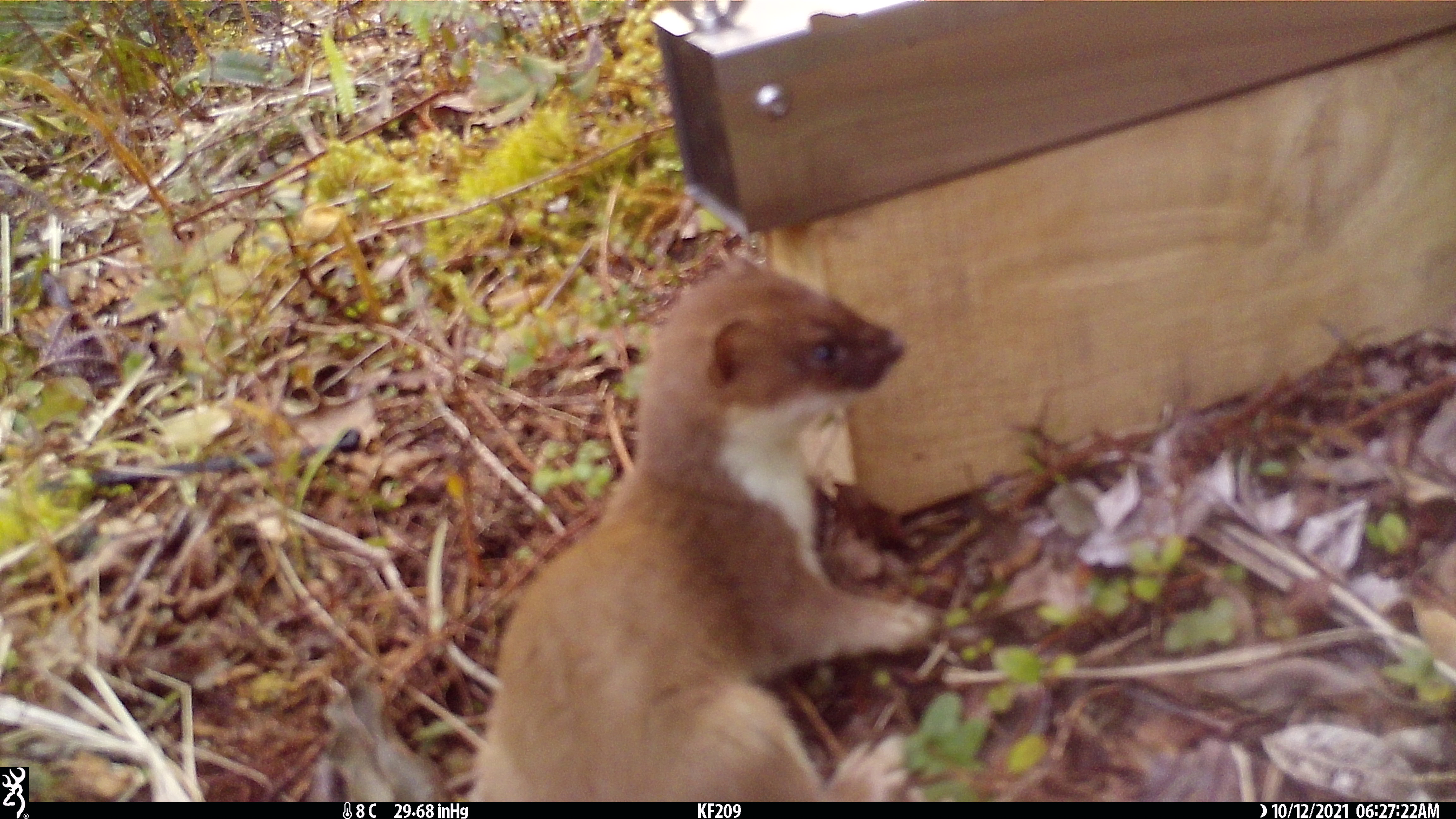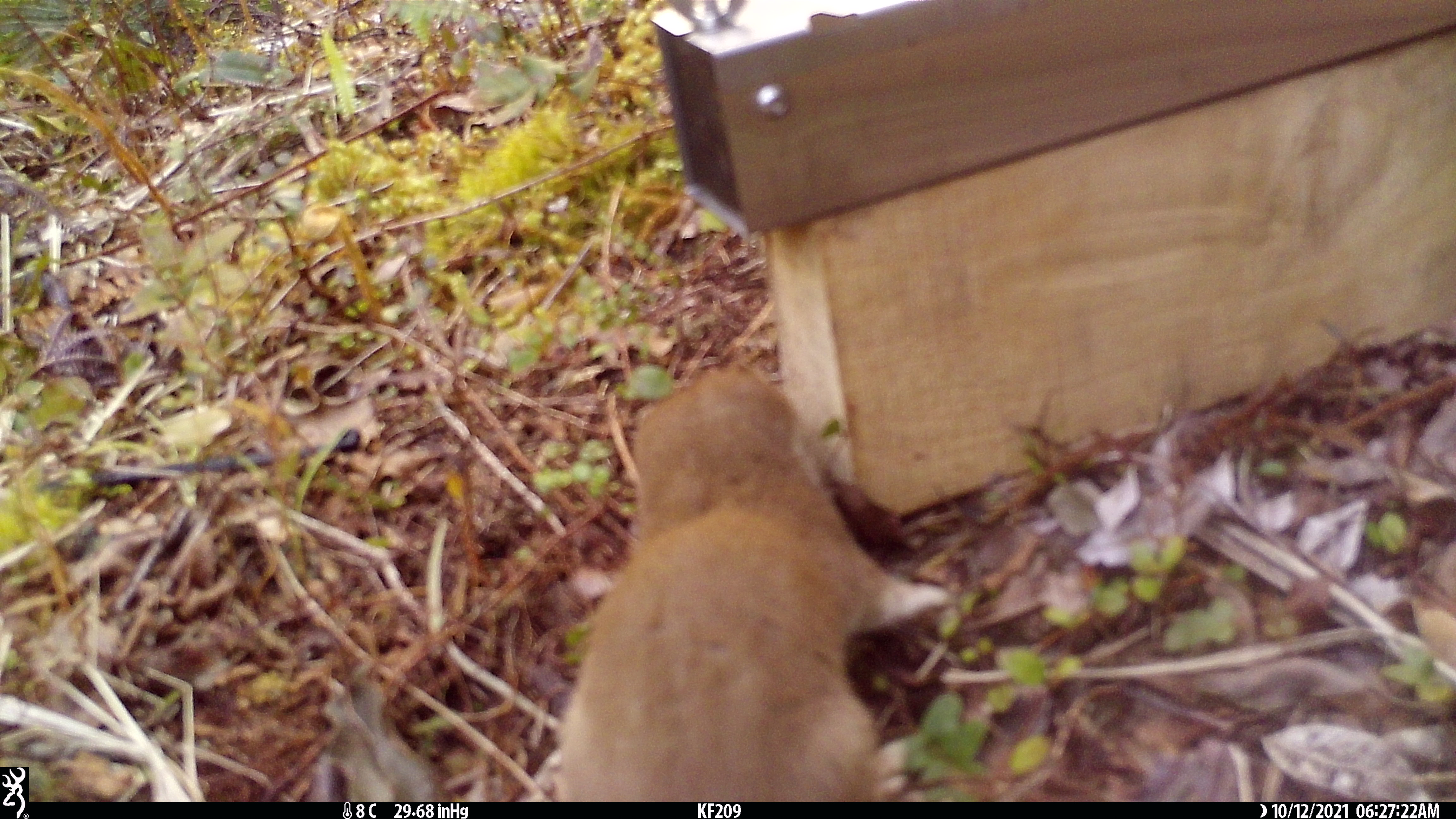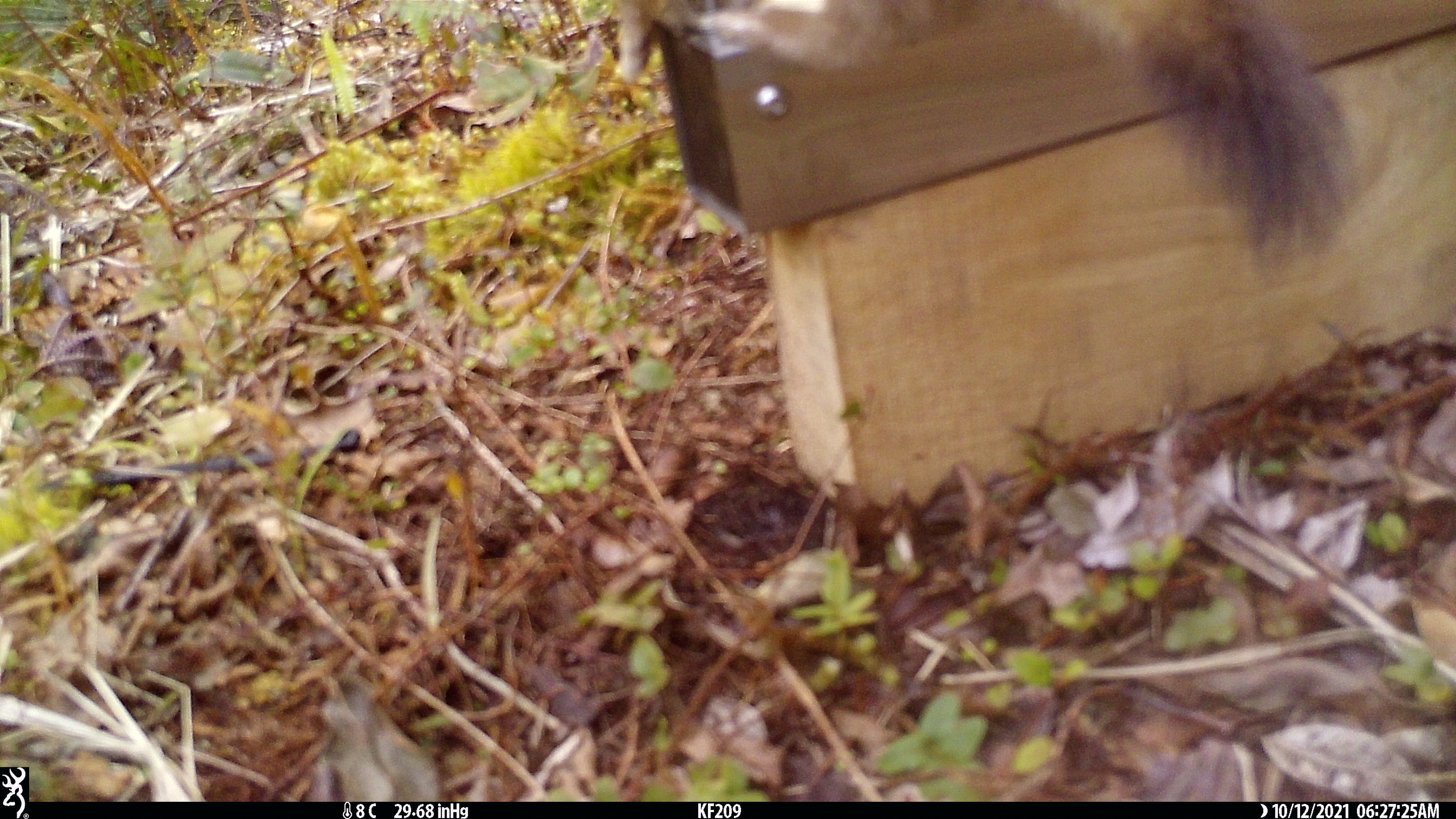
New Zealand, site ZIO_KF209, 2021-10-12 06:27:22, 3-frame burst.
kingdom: Animalia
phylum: Chordata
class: Mammalia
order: Carnivora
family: Mustelidae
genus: Mustela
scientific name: Mustela erminea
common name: stoat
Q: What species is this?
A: Stoat (Mustela erminea).